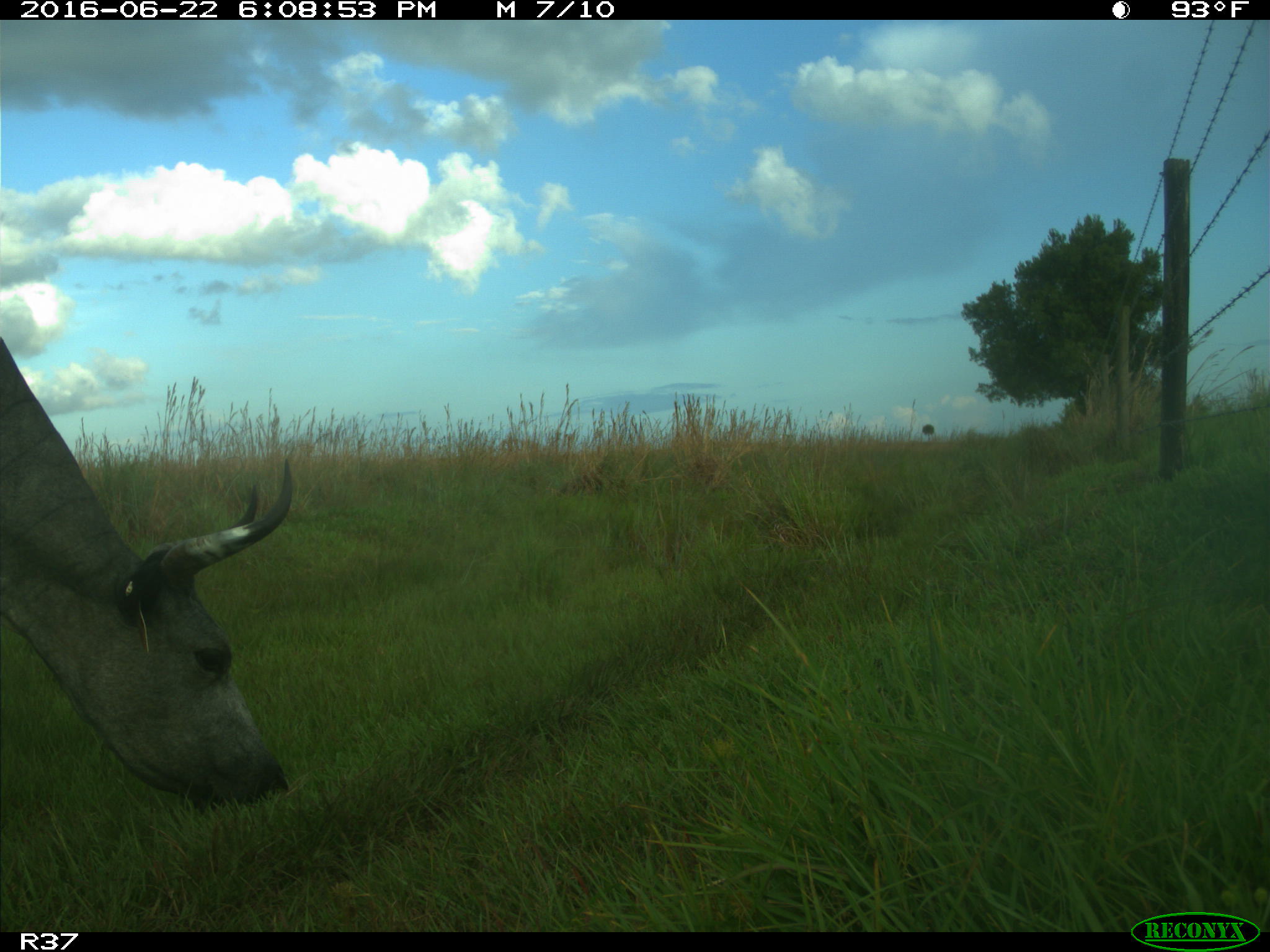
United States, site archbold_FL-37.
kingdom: Animalia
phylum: Chordata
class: Mammalia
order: Artiodactyla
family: Bovidae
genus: Bos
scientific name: Bos taurus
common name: domestic cow